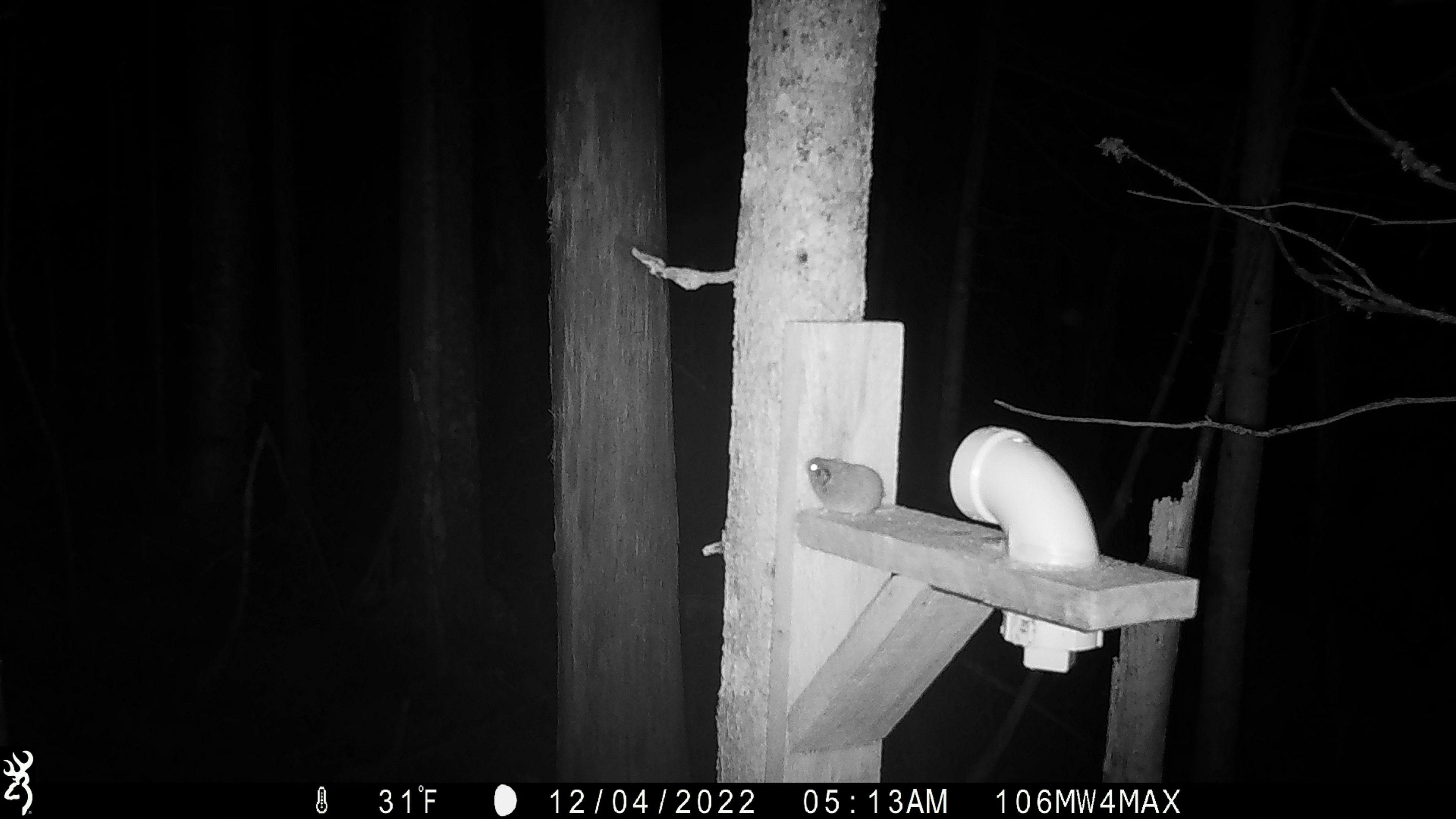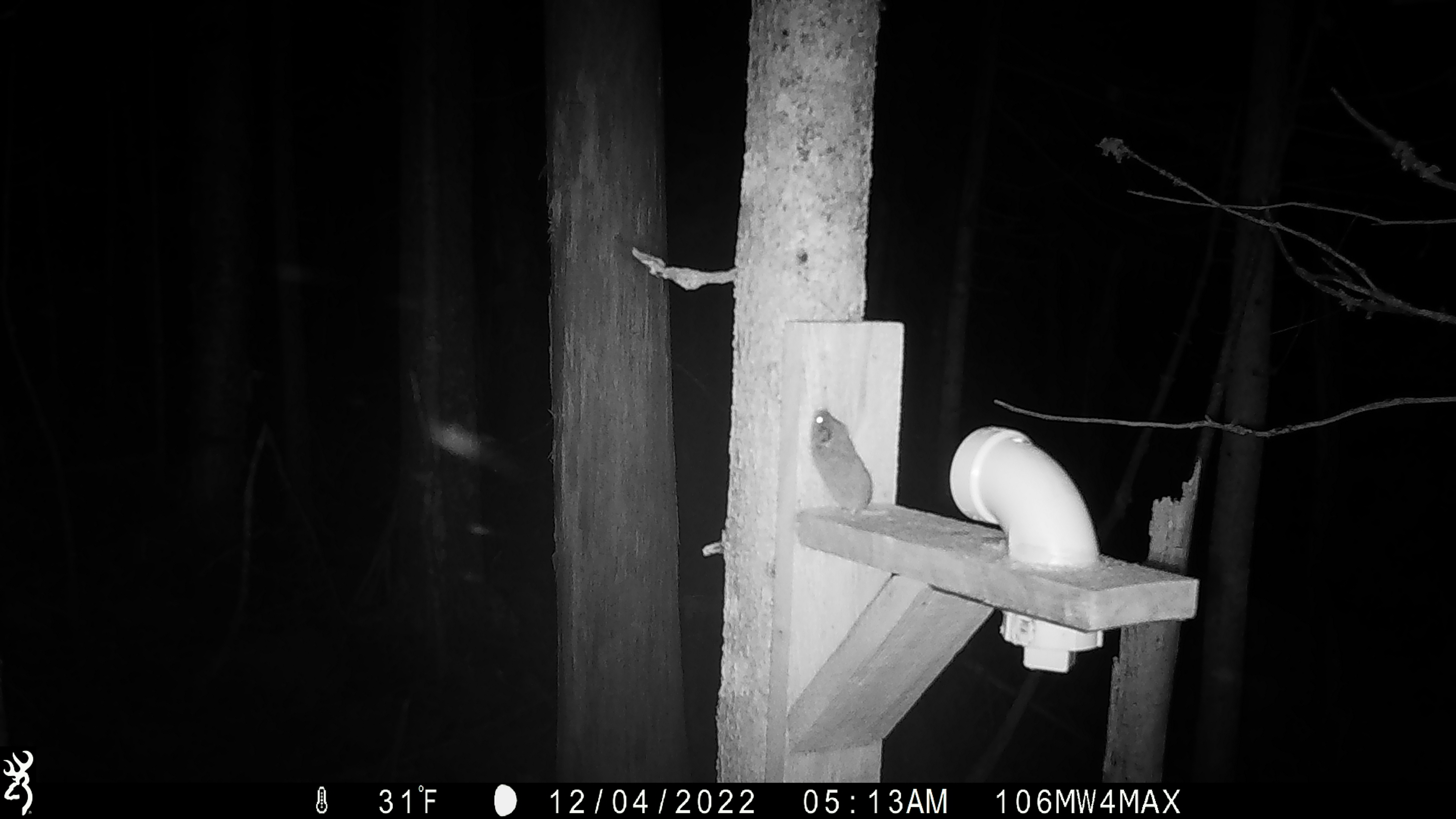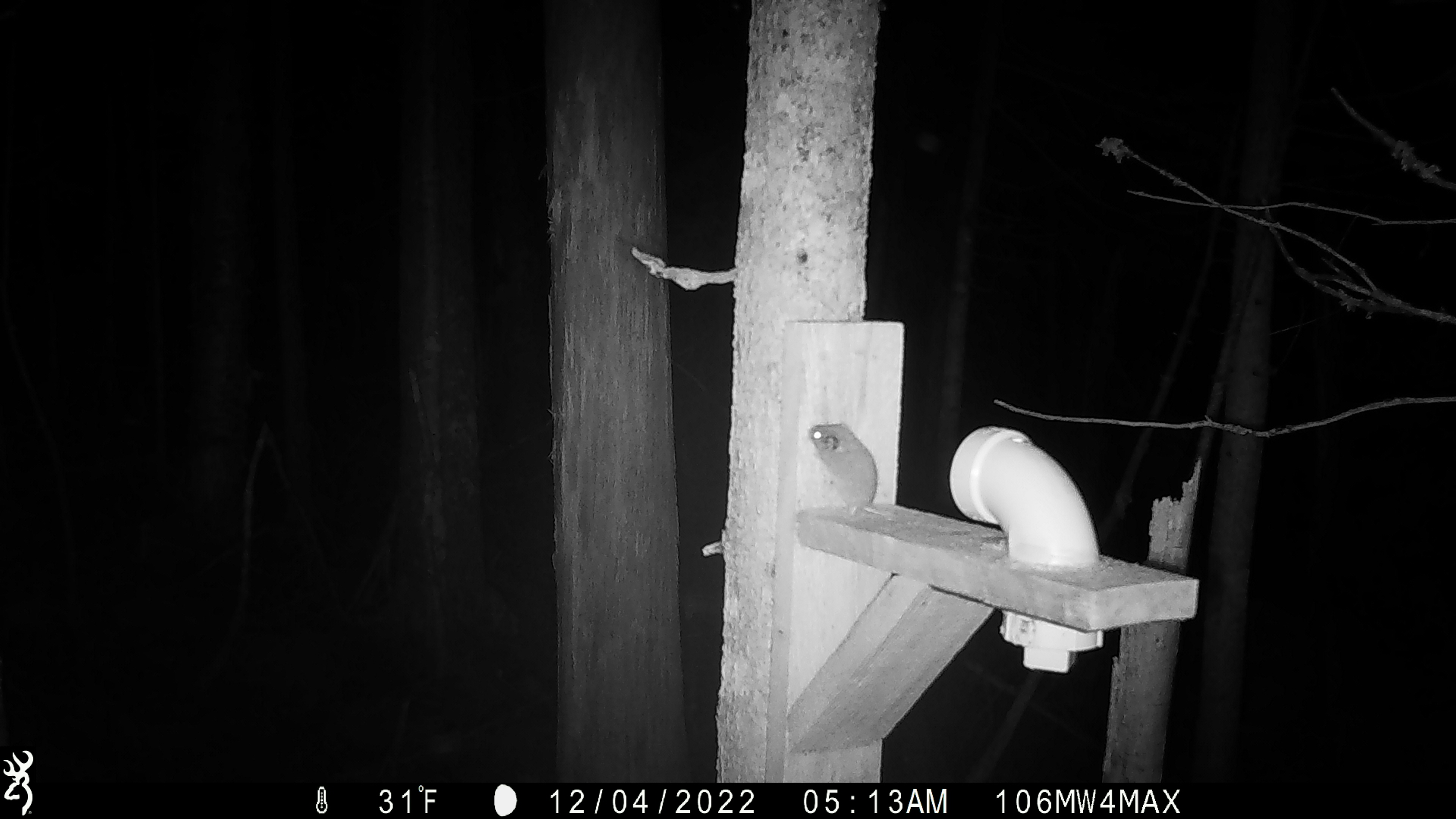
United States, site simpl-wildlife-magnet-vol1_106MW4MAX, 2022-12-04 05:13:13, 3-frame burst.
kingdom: Animalia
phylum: Chordata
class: Mammalia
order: Rodentia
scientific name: Rodentia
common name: mouse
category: mouse sp.